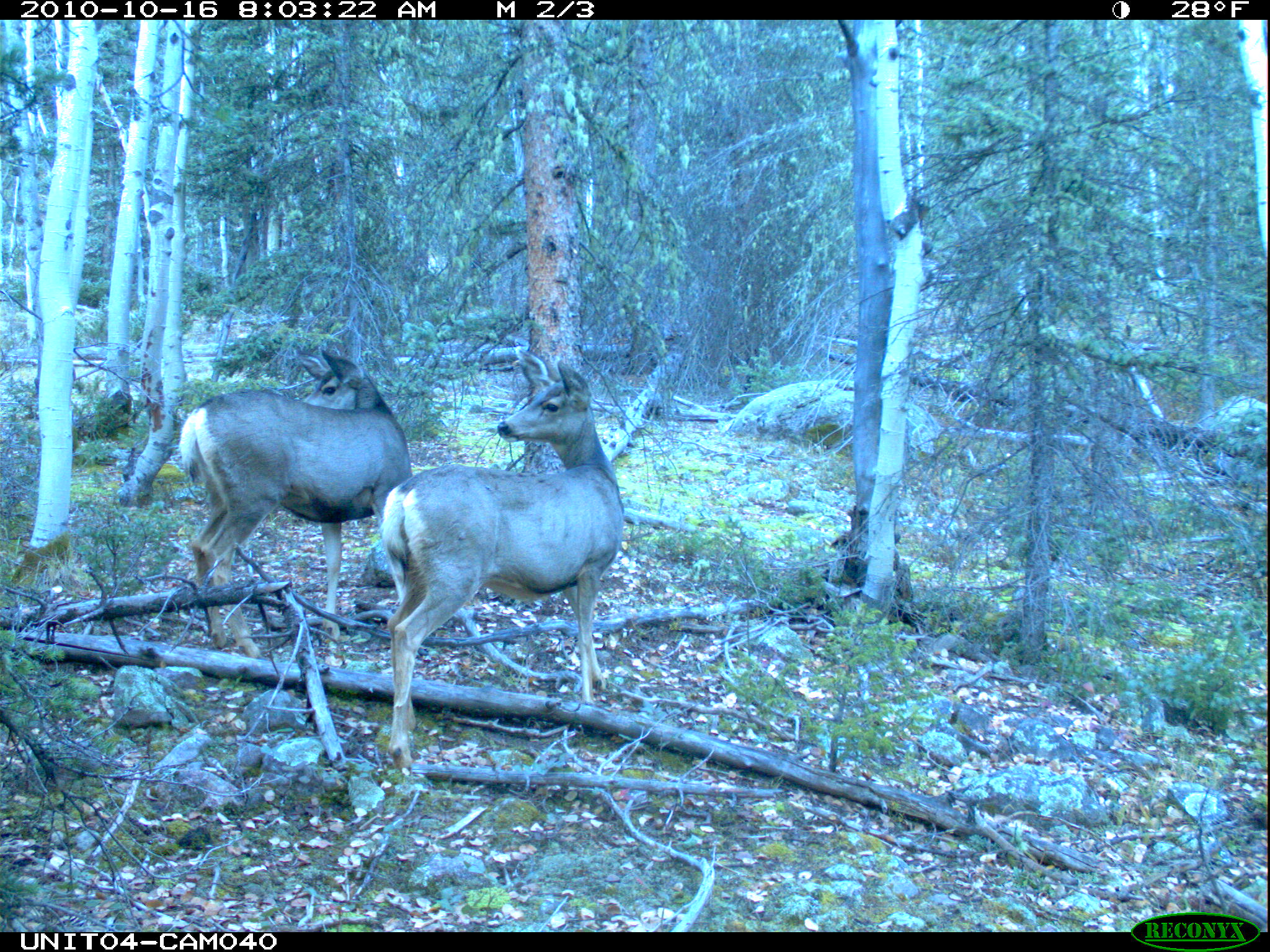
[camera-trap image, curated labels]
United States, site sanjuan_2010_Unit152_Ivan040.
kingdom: Animalia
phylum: Chordata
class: Mammalia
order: Artiodactyla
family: Cervidae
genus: Odocoileus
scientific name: Odocoileus hemionus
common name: mule deer